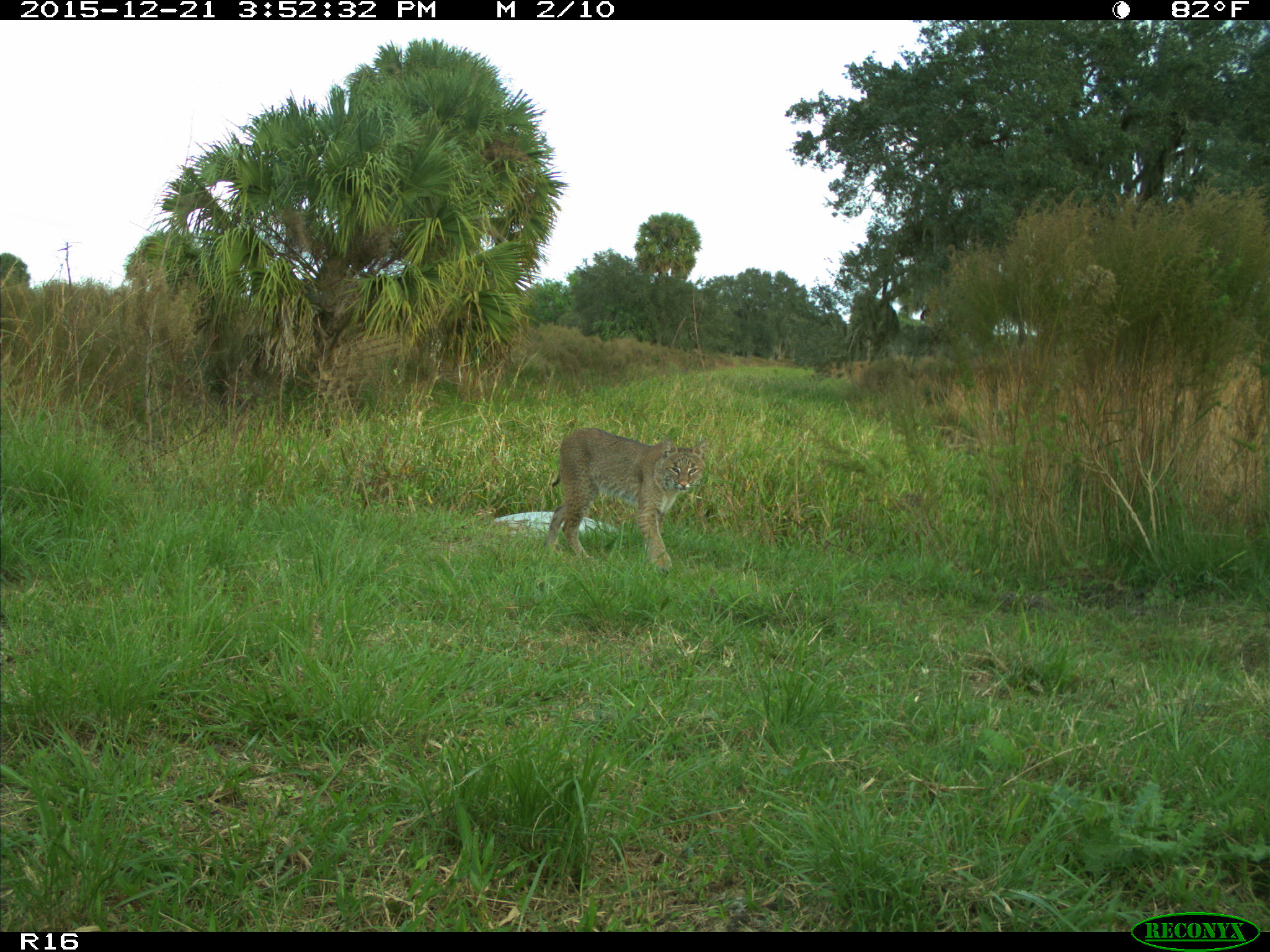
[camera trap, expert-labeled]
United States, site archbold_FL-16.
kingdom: Animalia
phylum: Chordata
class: Mammalia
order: Carnivora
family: Felidae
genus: Lynx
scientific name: Lynx rufus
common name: bobcat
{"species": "Lynx rufus (bobcat)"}